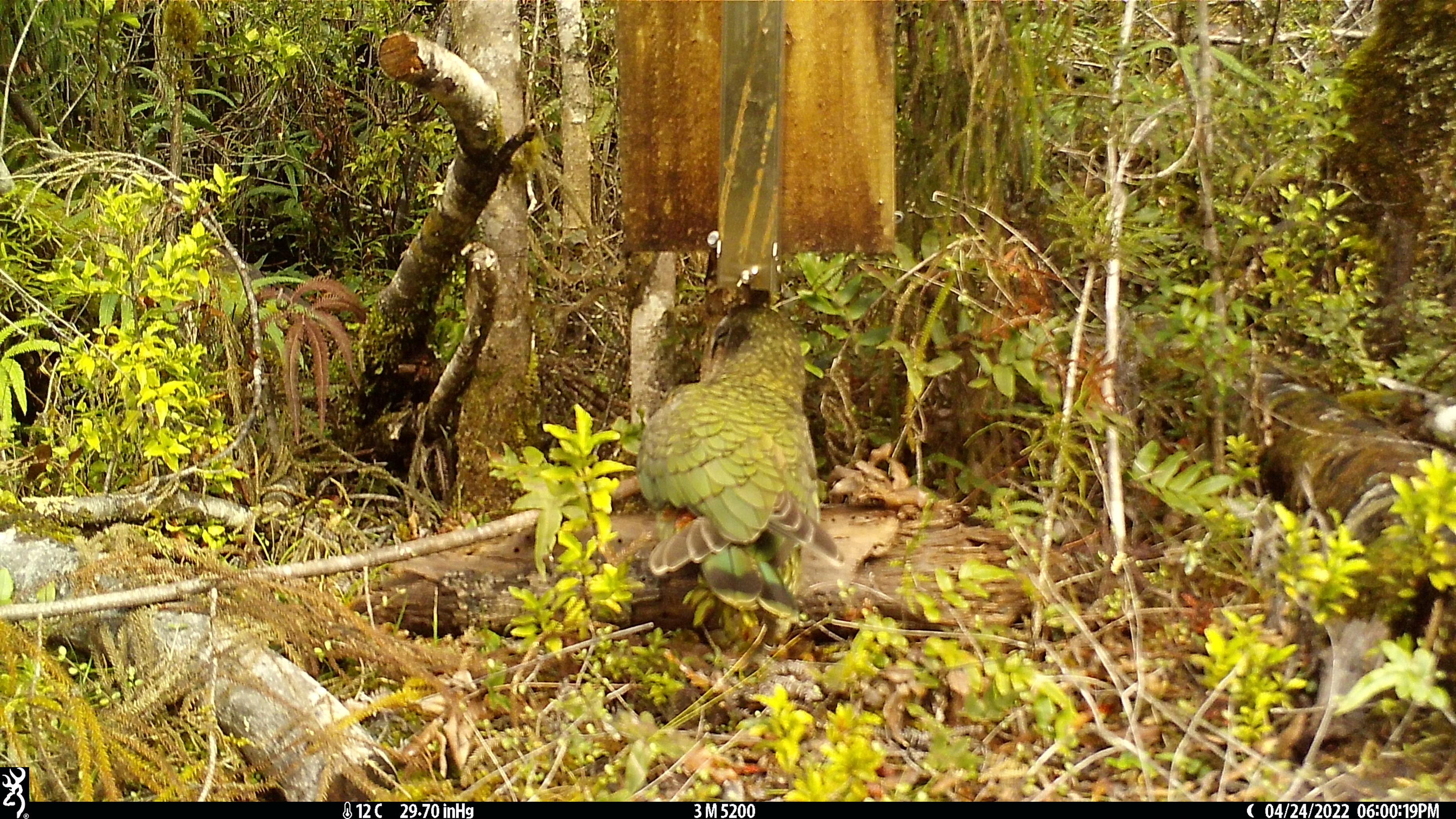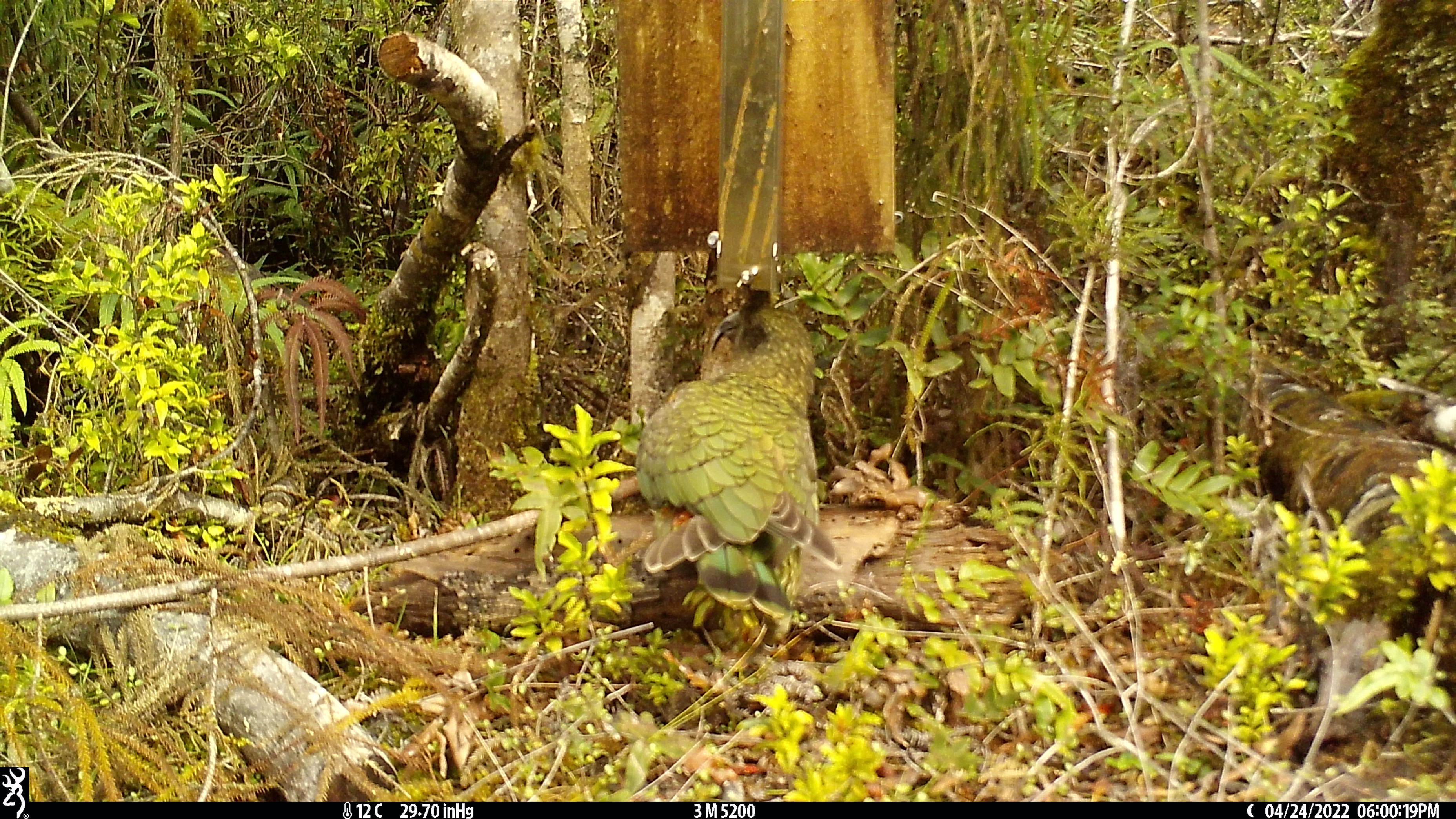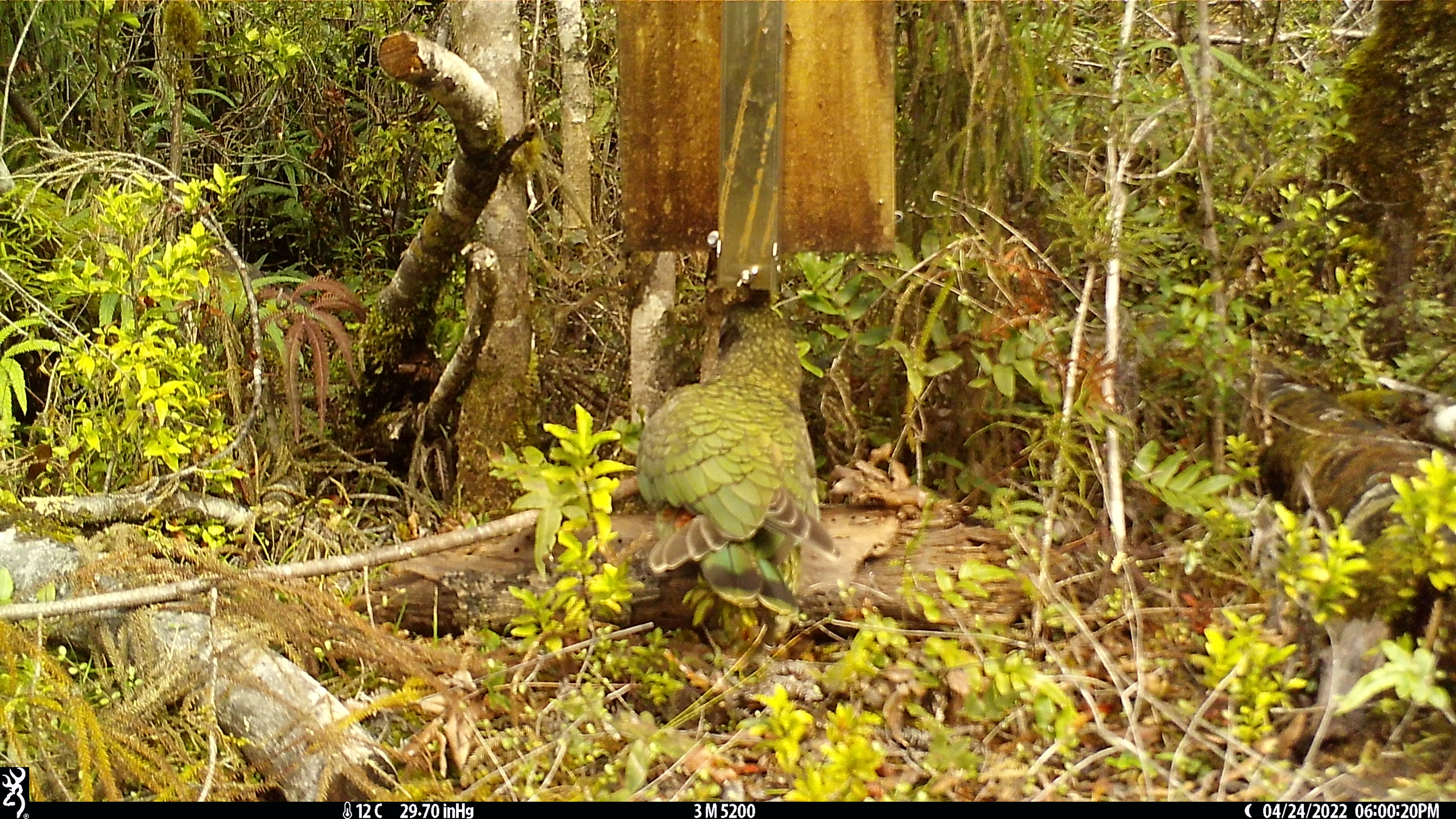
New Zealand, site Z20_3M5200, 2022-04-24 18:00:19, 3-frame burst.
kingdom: Animalia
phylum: Chordata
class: Aves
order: Psittaciformes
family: Strigopidae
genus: Nestor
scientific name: Nestor notabilis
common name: kea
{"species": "kea (Nestor notabilis)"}